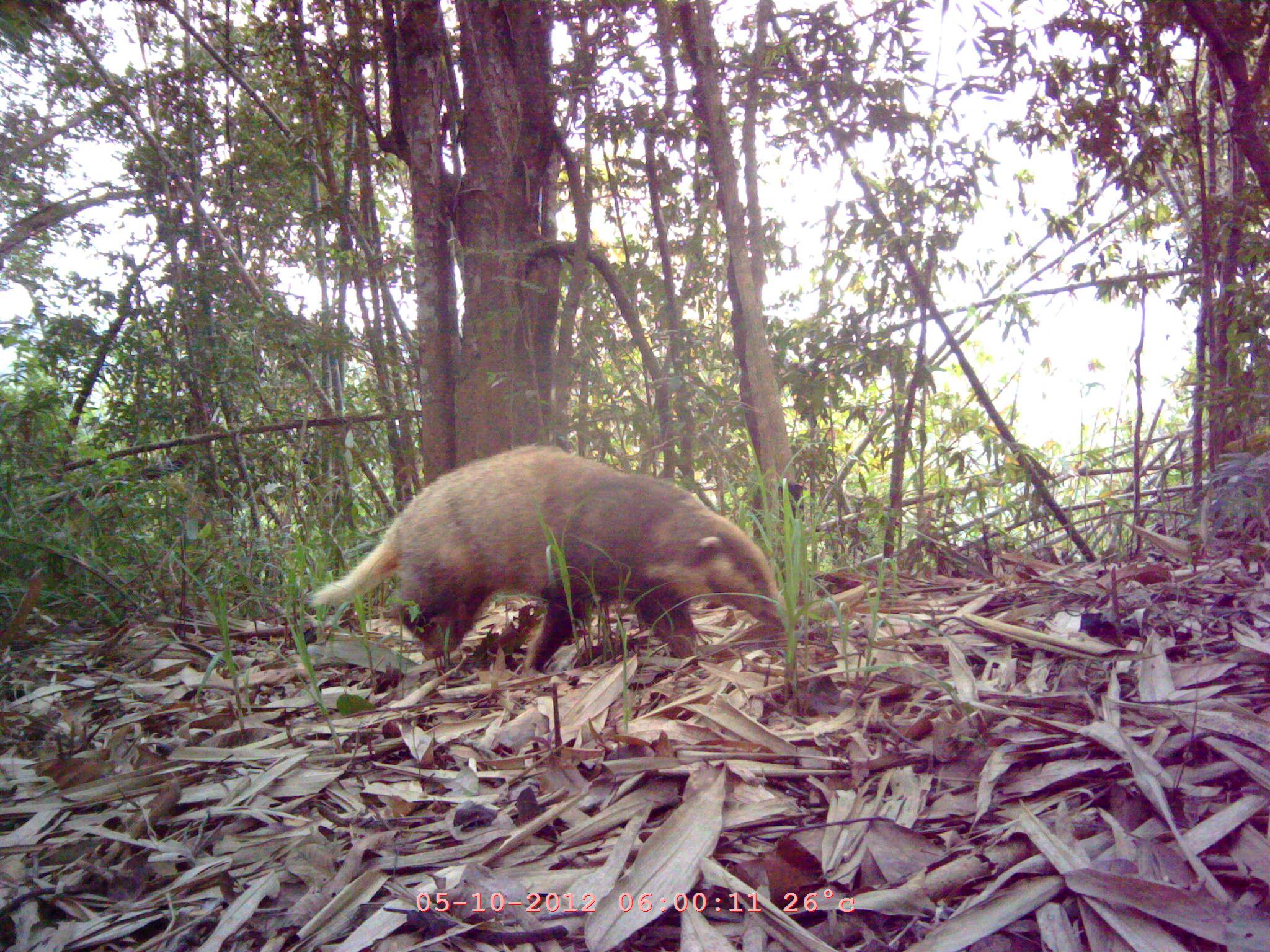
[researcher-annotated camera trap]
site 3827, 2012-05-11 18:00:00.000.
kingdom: Animalia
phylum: Chordata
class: Mammalia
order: Carnivora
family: Mustelidae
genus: Arctonyx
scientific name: Arctonyx collaris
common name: greater hog badger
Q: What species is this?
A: Arctonyx collaris (greater hog badger).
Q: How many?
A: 1.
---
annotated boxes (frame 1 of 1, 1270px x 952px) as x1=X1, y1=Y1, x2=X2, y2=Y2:
arctonyx collaris: x1=305, y1=443, x2=803, y2=677